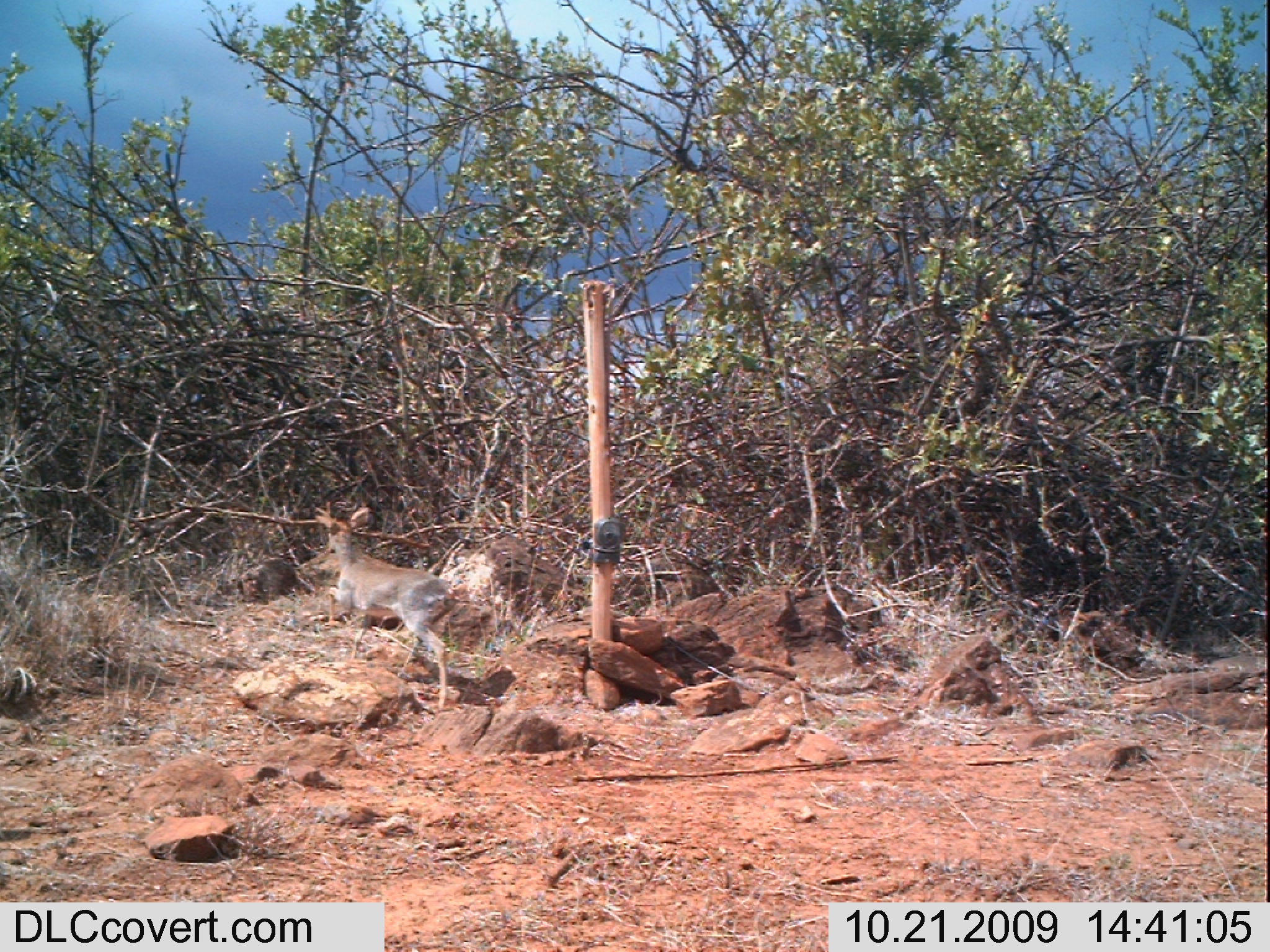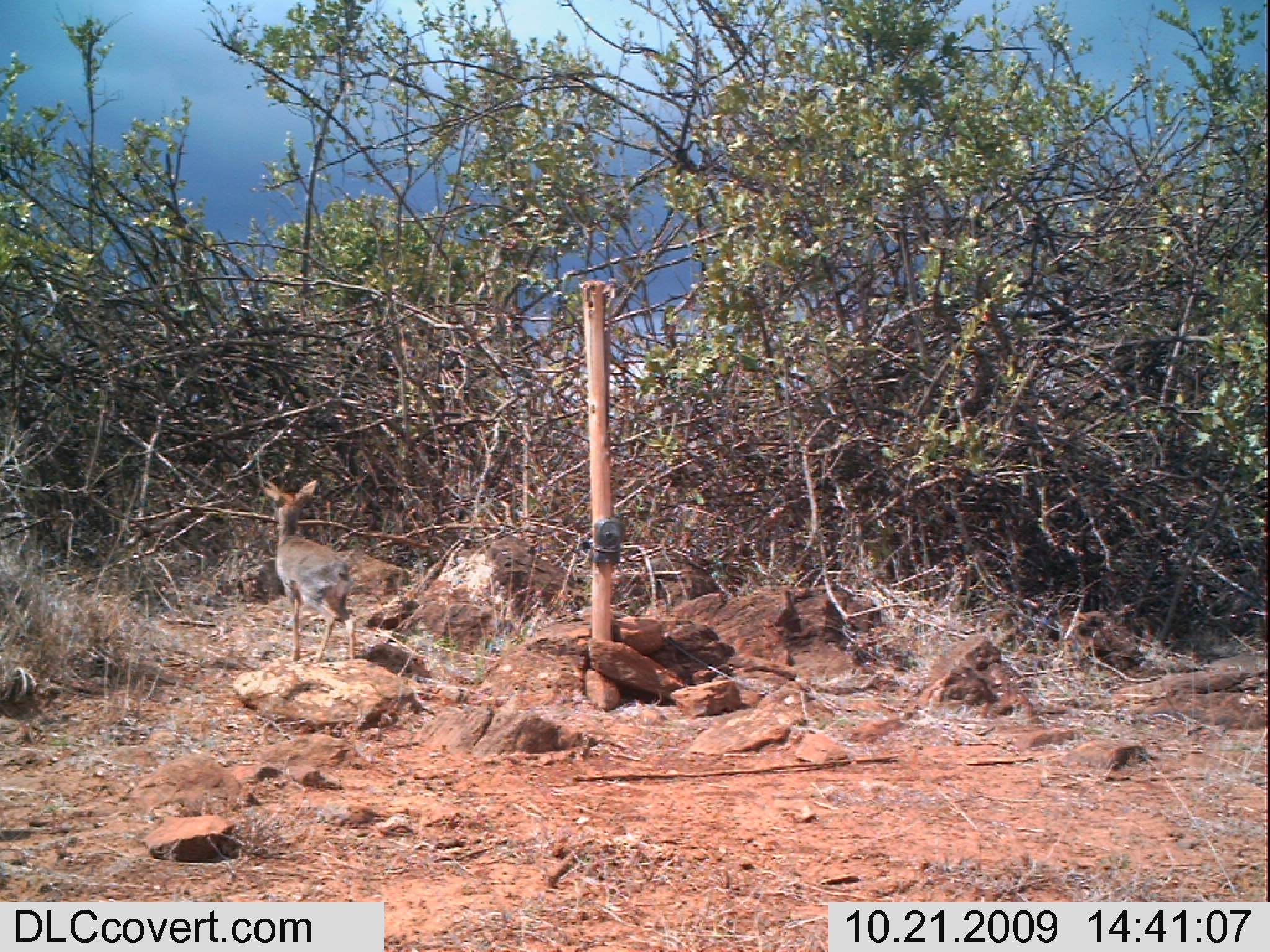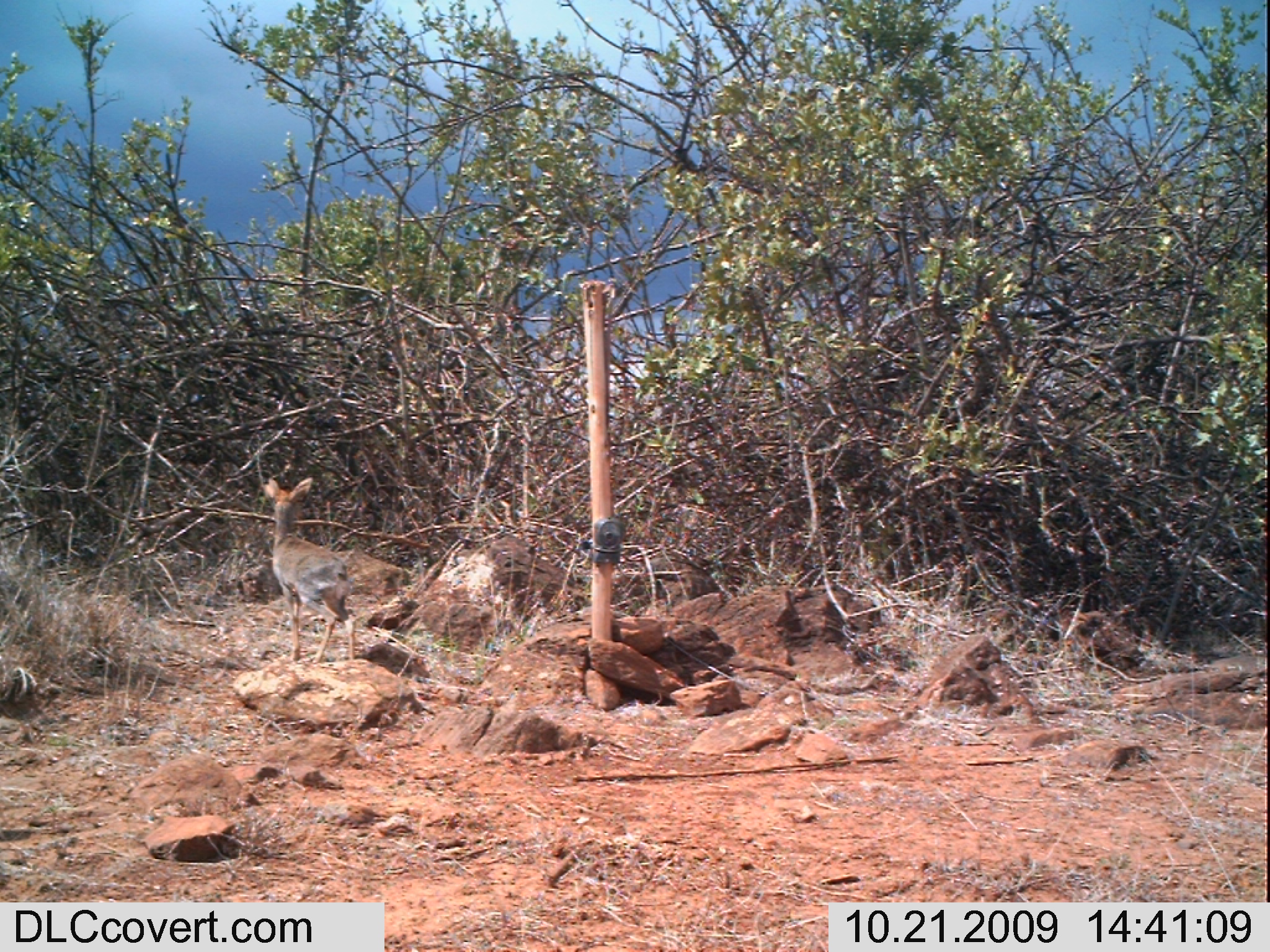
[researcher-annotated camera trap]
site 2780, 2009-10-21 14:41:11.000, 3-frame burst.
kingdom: Animalia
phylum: Chordata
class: Mammalia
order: Artiodactyla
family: Bovidae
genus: Madoqua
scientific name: Madoqua guentheri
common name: günther's dik-dik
Madoqua guentheri (günther's dik-dik), count 1.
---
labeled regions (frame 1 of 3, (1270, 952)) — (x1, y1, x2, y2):
madoqua guentheri: (315, 507, 457, 707)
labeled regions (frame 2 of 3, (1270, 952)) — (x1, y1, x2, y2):
madoqua guentheri: (260, 480, 354, 661)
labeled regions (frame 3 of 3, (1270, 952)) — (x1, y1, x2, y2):
madoqua guentheri: (262, 476, 356, 663)